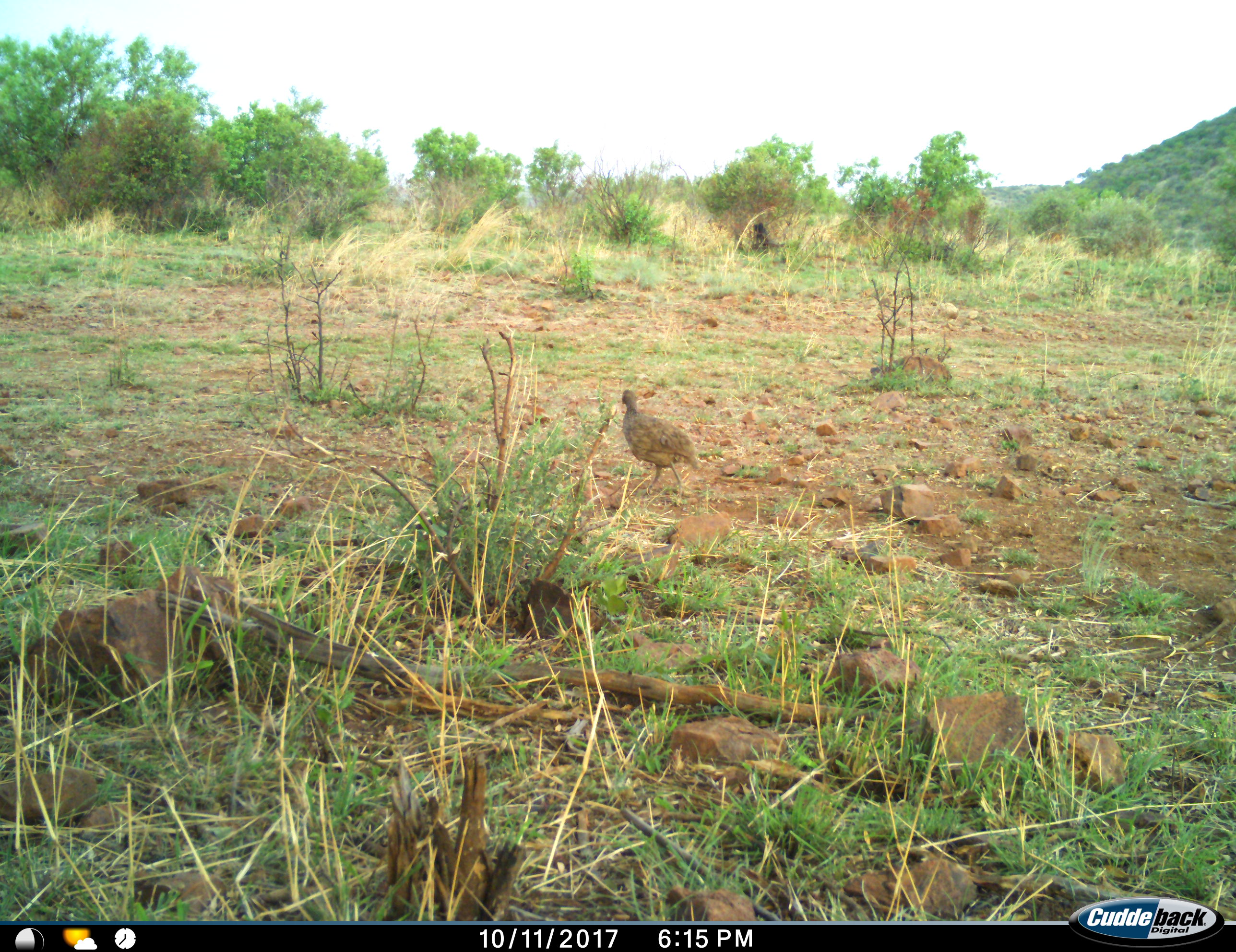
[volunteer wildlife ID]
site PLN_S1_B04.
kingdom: Animalia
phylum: Chordata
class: Aves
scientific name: Aves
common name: bird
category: birdother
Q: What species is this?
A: Birdother (bird) (Aves).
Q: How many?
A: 1.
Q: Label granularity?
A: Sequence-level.